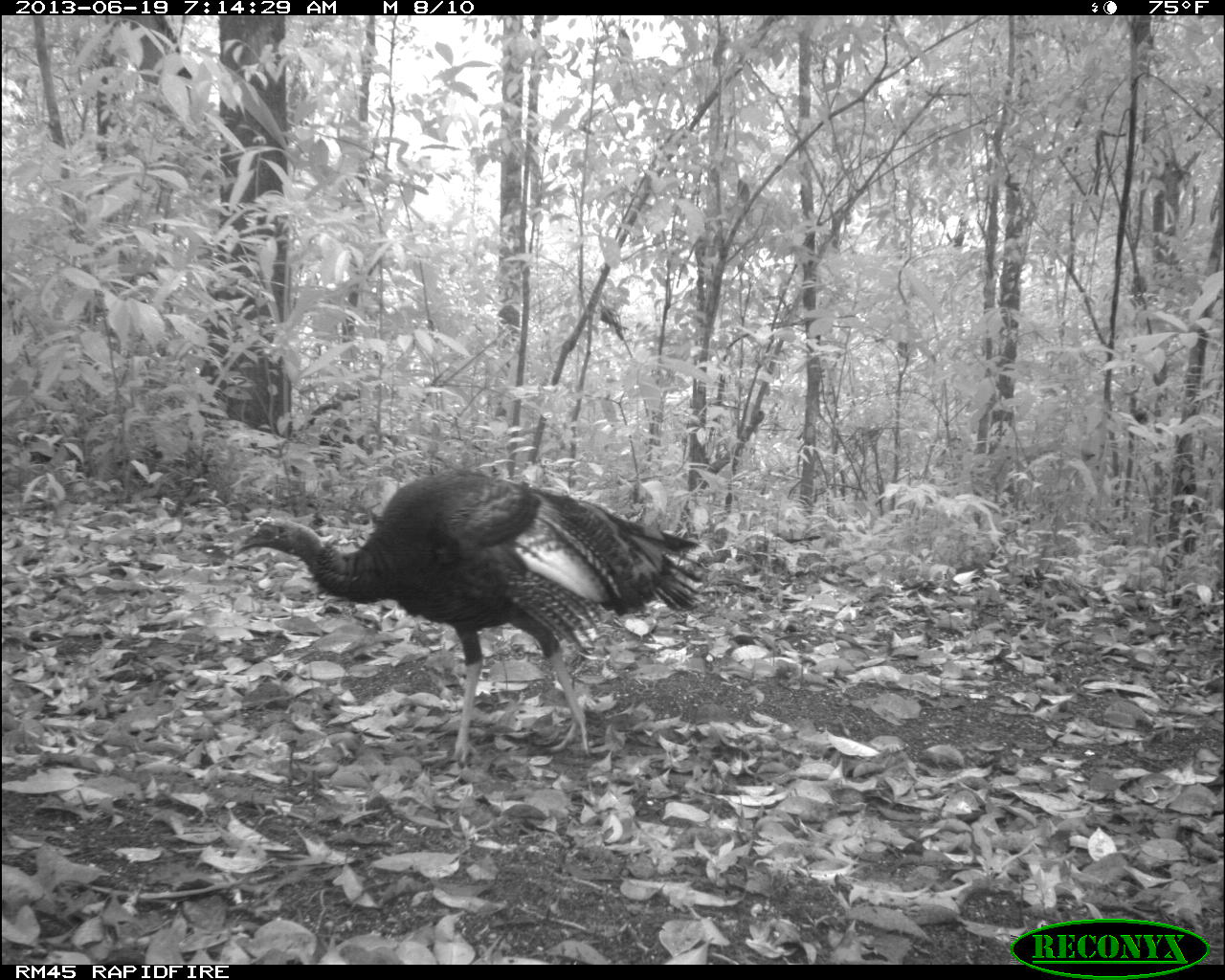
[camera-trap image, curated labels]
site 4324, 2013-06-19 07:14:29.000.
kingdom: Animalia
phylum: Chordata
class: Aves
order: Galliformes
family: Phasianidae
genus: Meleagris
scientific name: Meleagris ocellata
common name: ocellated turkey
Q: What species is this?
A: Meleagris ocellata (ocellated turkey).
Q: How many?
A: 1.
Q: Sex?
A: Female.